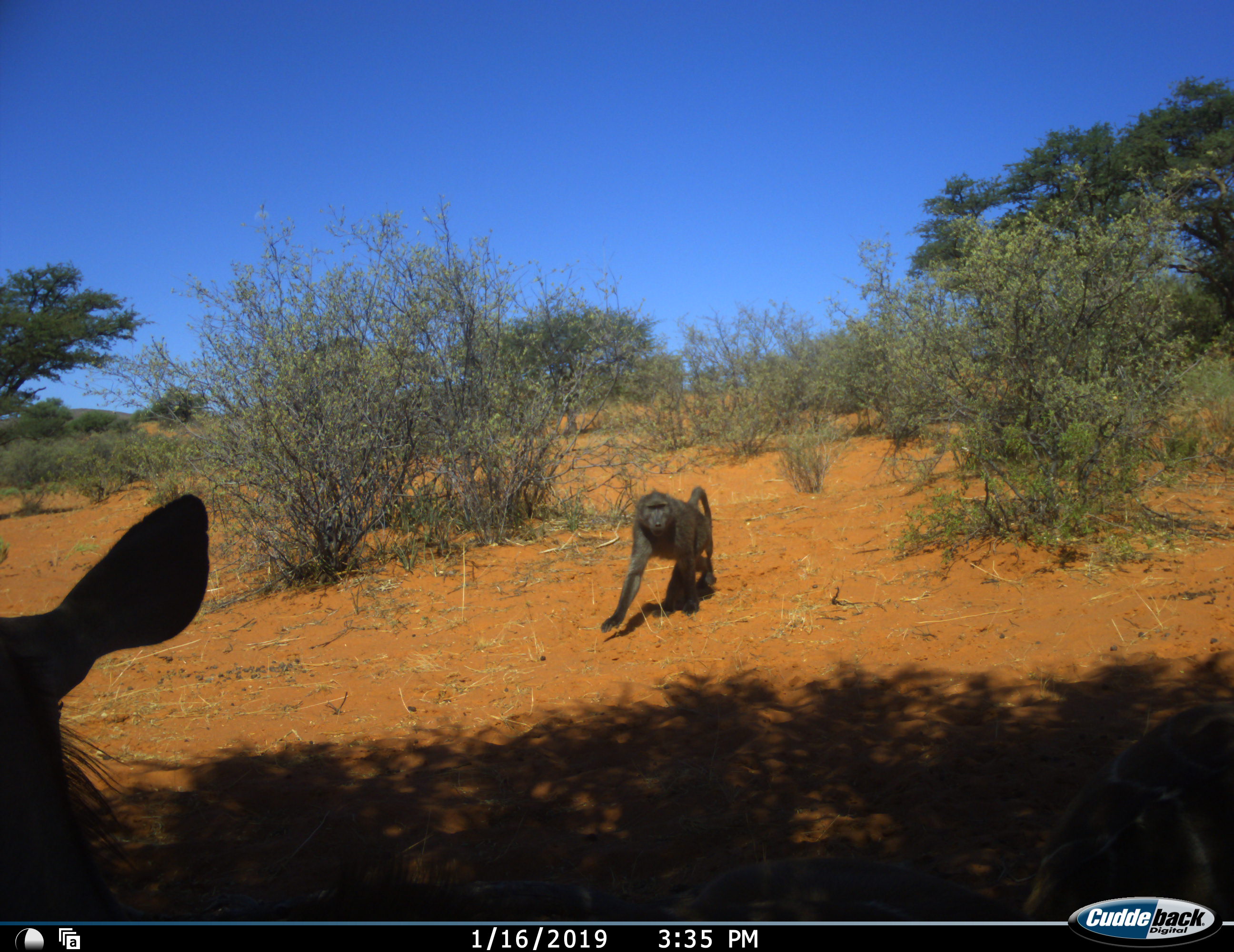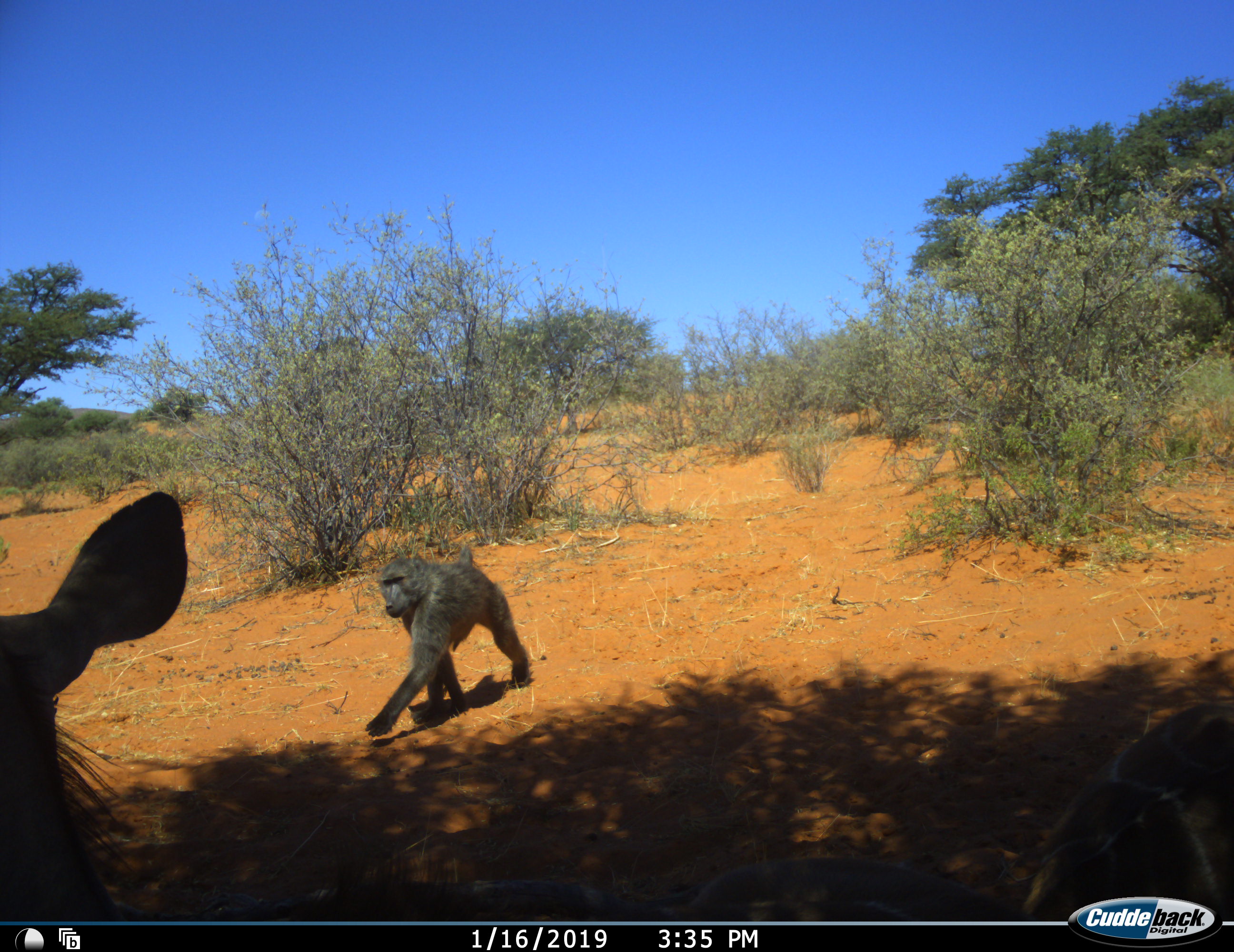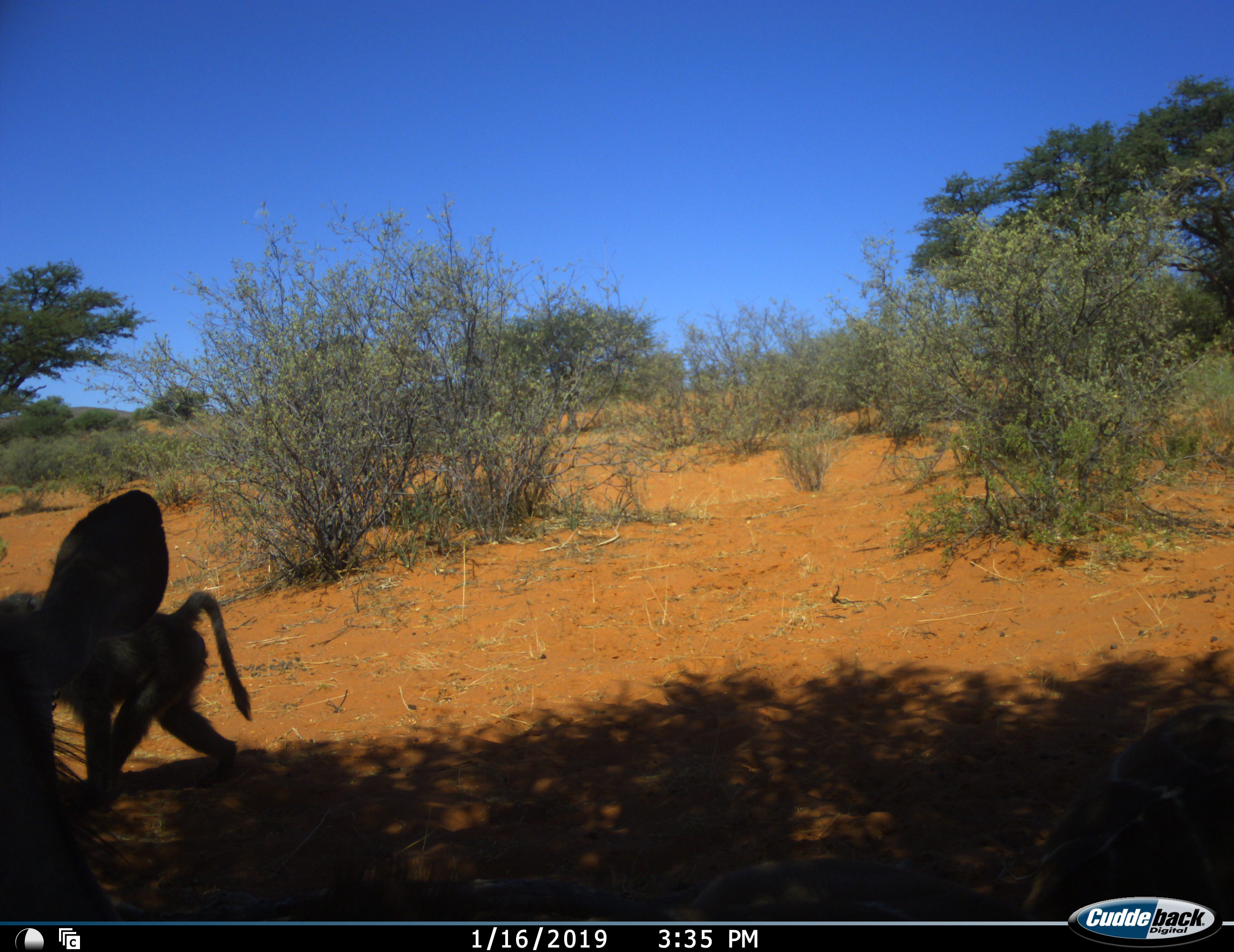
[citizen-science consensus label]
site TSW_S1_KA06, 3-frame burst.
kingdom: Animalia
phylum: Chordata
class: Mammalia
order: Primates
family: Cercopithecidae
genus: Papio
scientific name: Papio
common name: baboon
Baboon (Papio), count 1. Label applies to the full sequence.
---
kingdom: Animalia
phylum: Chordata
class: Mammalia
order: Artiodactyla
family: Bovidae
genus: Tragelaphus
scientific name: Tragelaphus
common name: kudu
Kudu (Tragelaphus), count 1. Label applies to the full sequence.